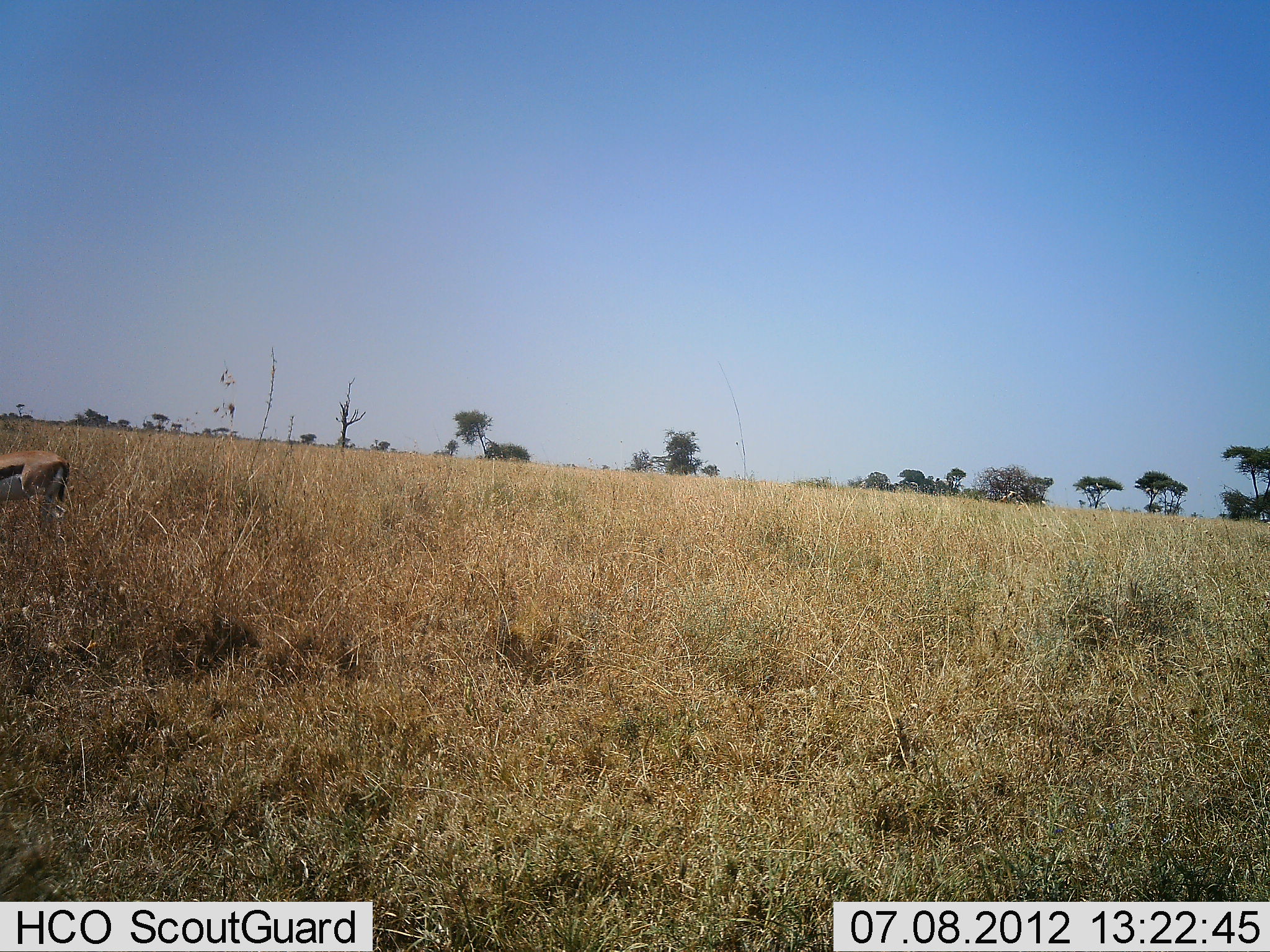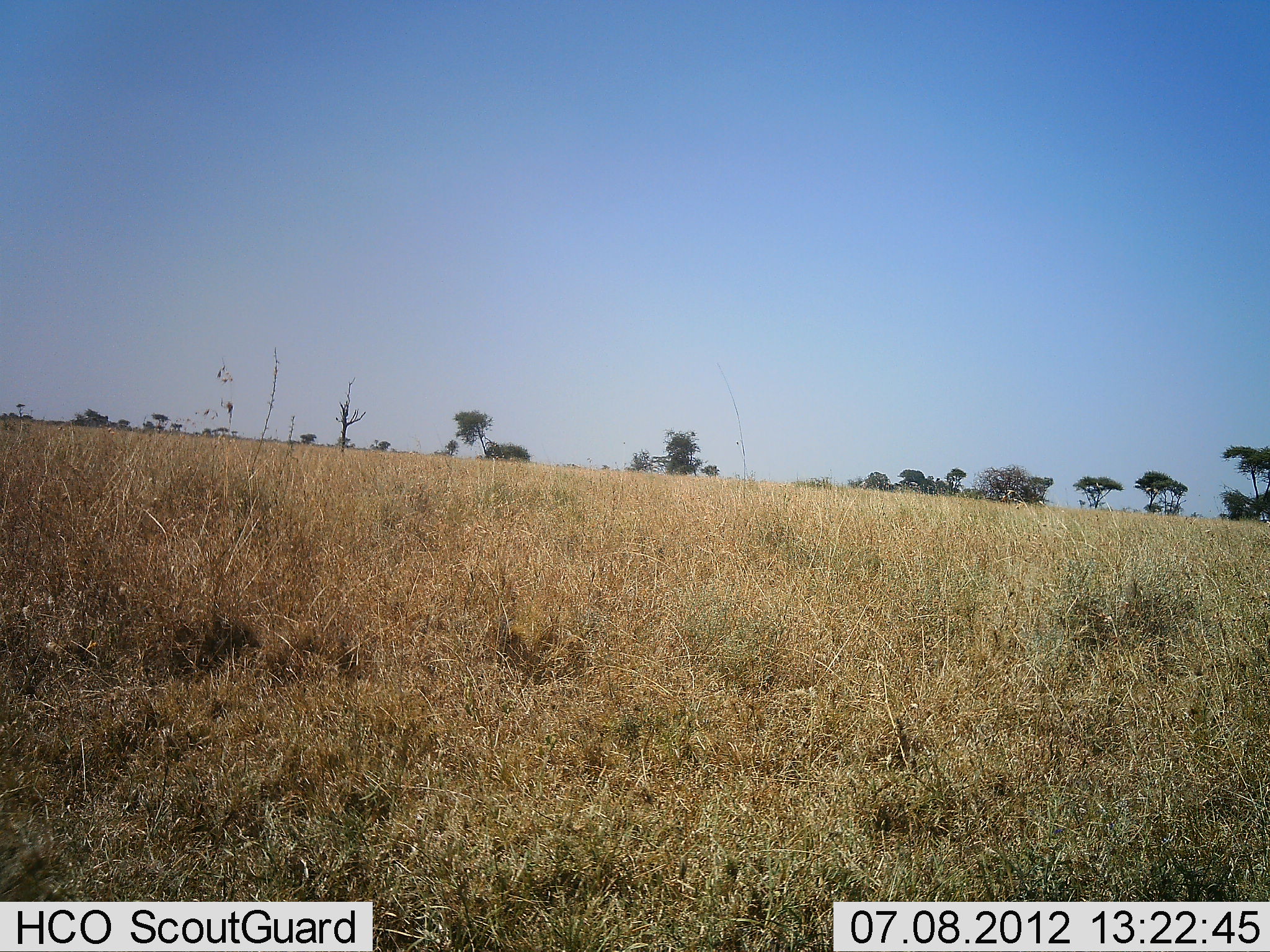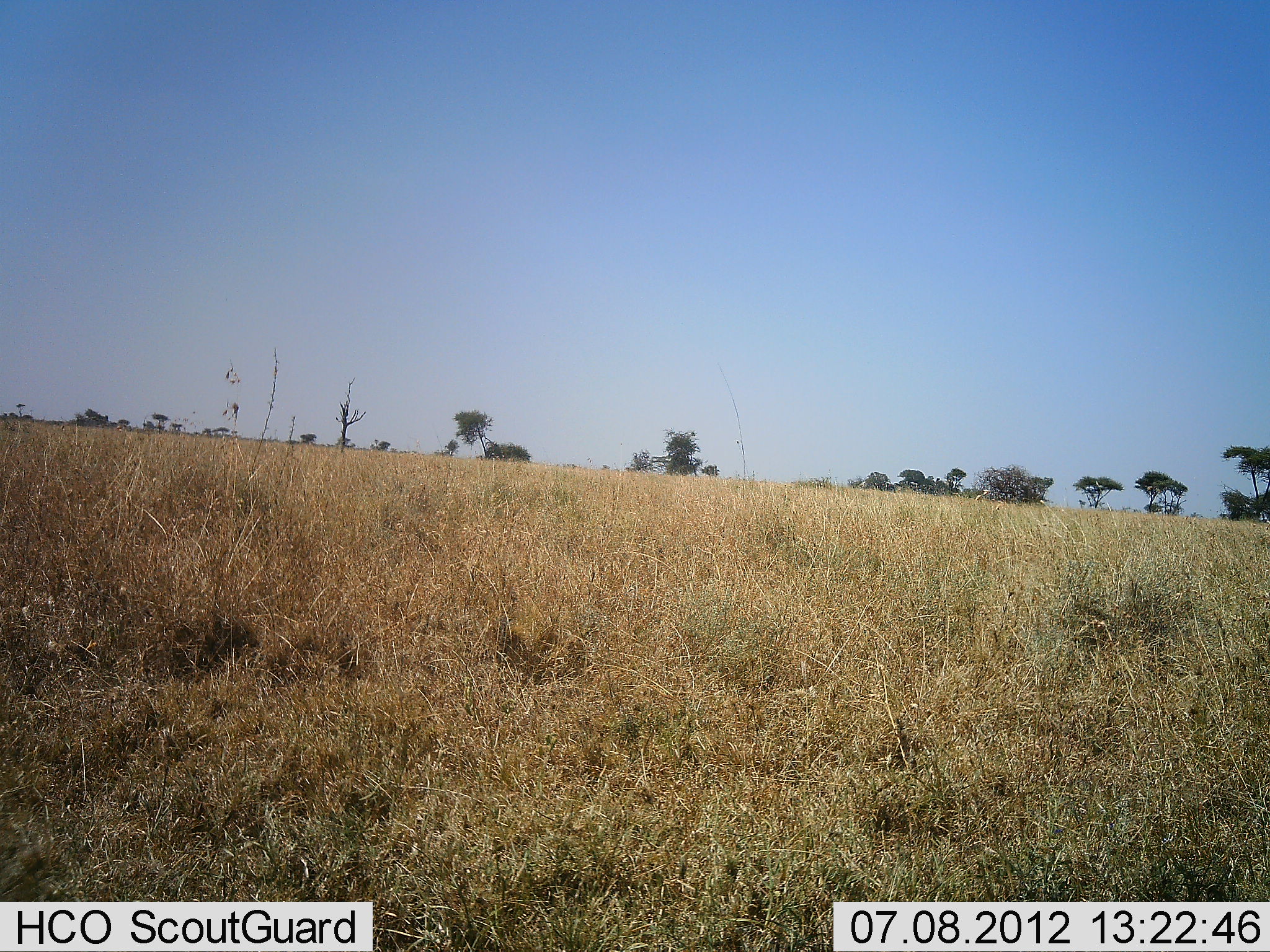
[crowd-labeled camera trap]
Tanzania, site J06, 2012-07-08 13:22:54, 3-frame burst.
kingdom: Animalia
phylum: Chordata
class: Mammalia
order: Artiodactyla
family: Bovidae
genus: Eudorcas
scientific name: Eudorcas thomsonii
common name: thomson's gazelle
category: gazellethomsons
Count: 1.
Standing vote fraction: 0%.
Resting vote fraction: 0%.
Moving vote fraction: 100%.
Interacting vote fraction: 0%.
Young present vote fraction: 0%.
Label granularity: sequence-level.